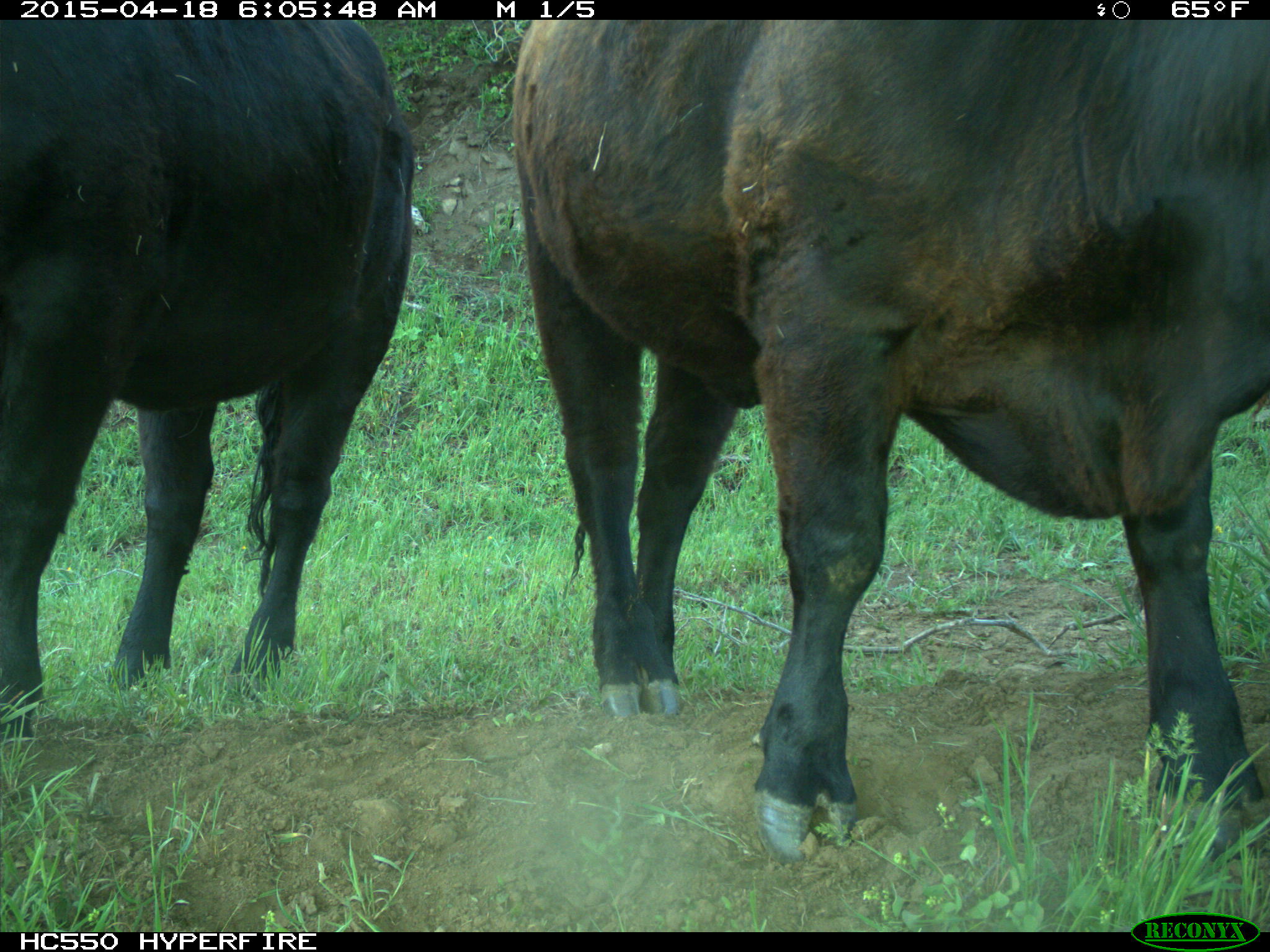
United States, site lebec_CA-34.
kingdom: Animalia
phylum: Chordata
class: Mammalia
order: Artiodactyla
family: Bovidae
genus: Bos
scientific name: Bos taurus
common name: domestic cow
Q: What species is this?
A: Bos taurus (domestic cow).